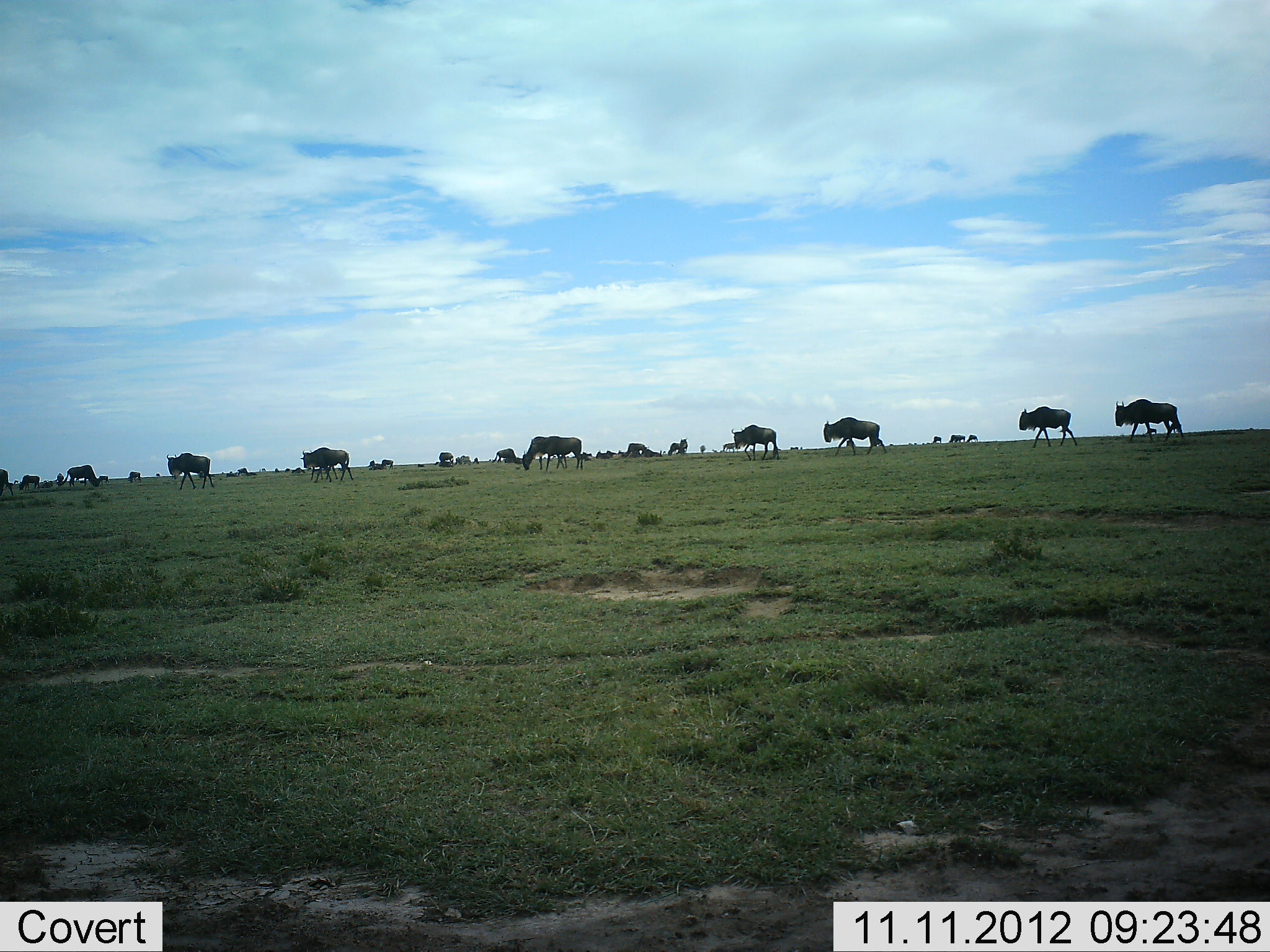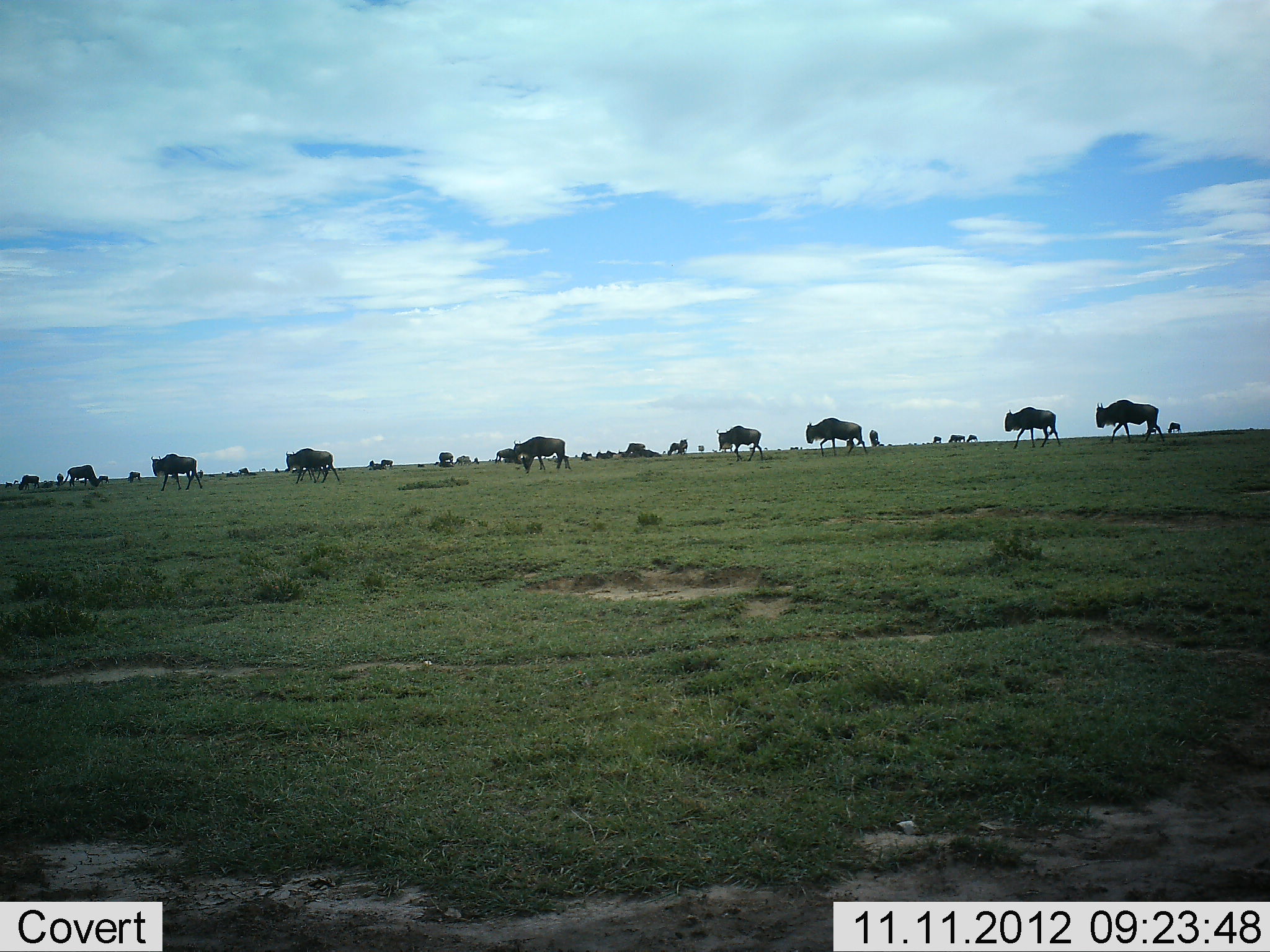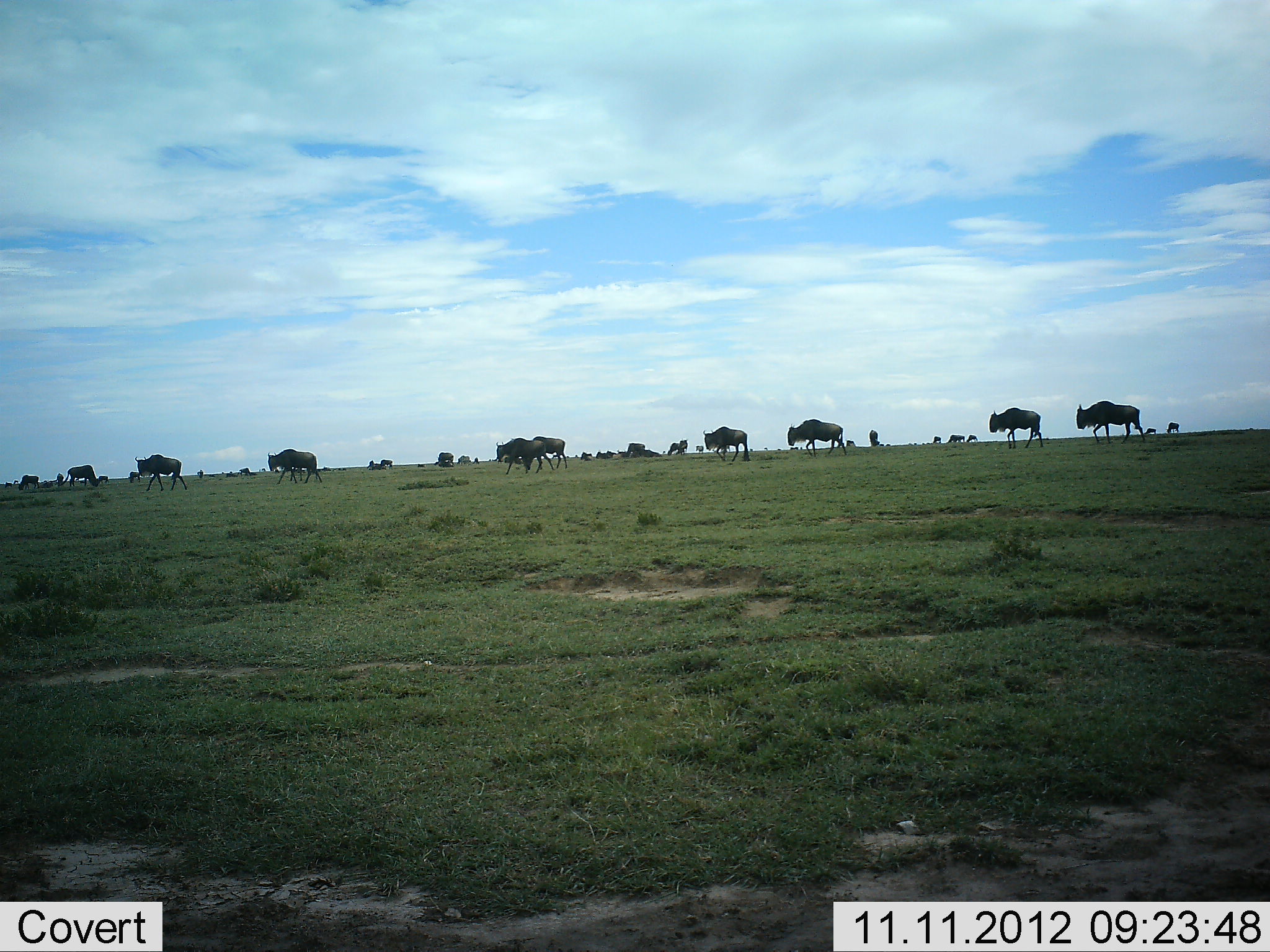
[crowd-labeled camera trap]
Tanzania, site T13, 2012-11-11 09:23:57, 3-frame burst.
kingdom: Animalia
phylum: Chordata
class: Mammalia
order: Artiodactyla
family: Bovidae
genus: Connochaetes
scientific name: Connochaetes taurinus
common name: blue wildebeest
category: wildebeest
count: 11-50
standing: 55%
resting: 9%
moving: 100%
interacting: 0%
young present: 0%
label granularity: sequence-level